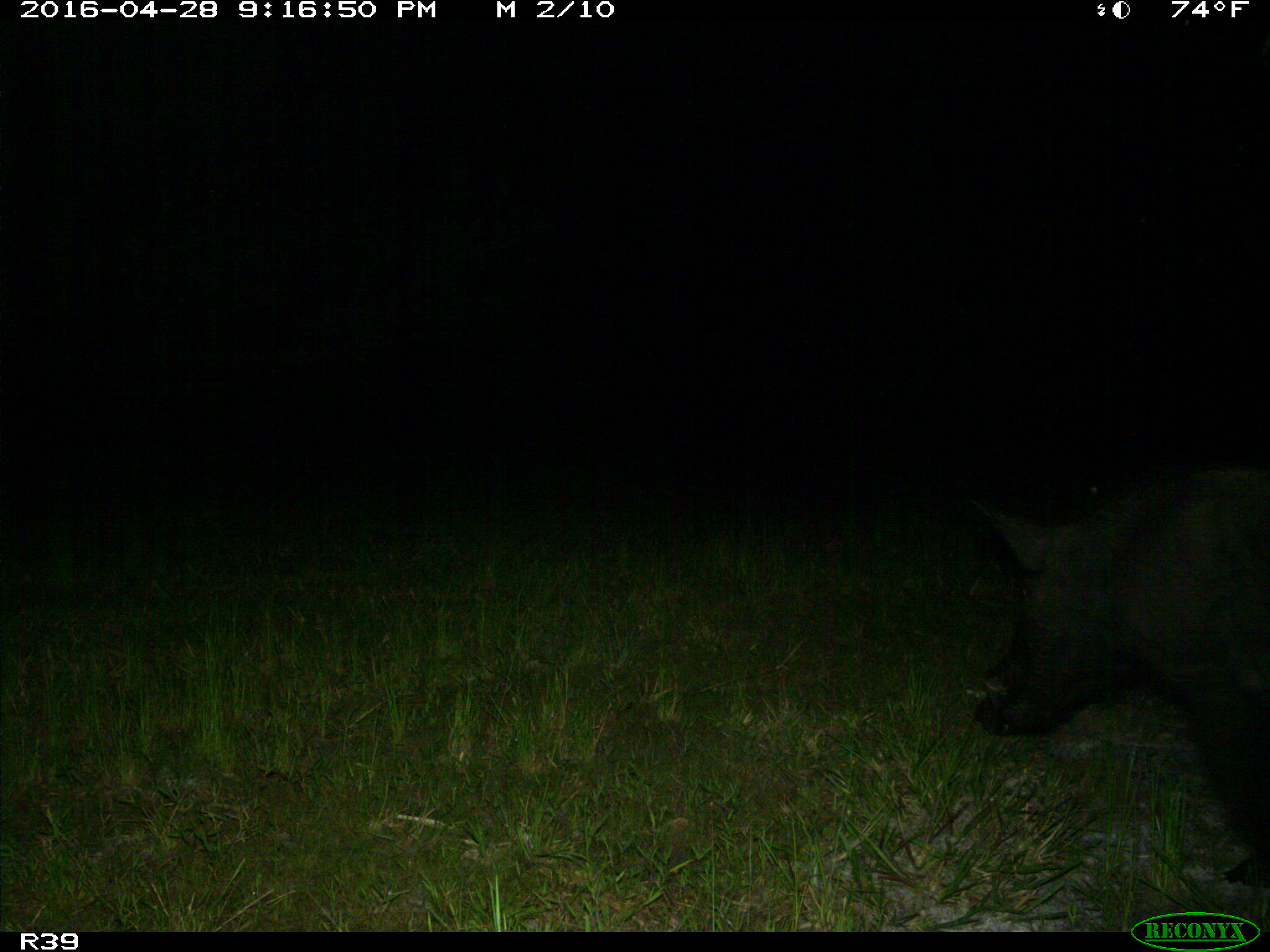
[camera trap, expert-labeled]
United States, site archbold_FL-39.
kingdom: Animalia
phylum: Chordata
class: Mammalia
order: Artiodactyla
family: Suidae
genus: Sus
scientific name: Sus scrofa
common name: wild boar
Sus scrofa (wild boar).